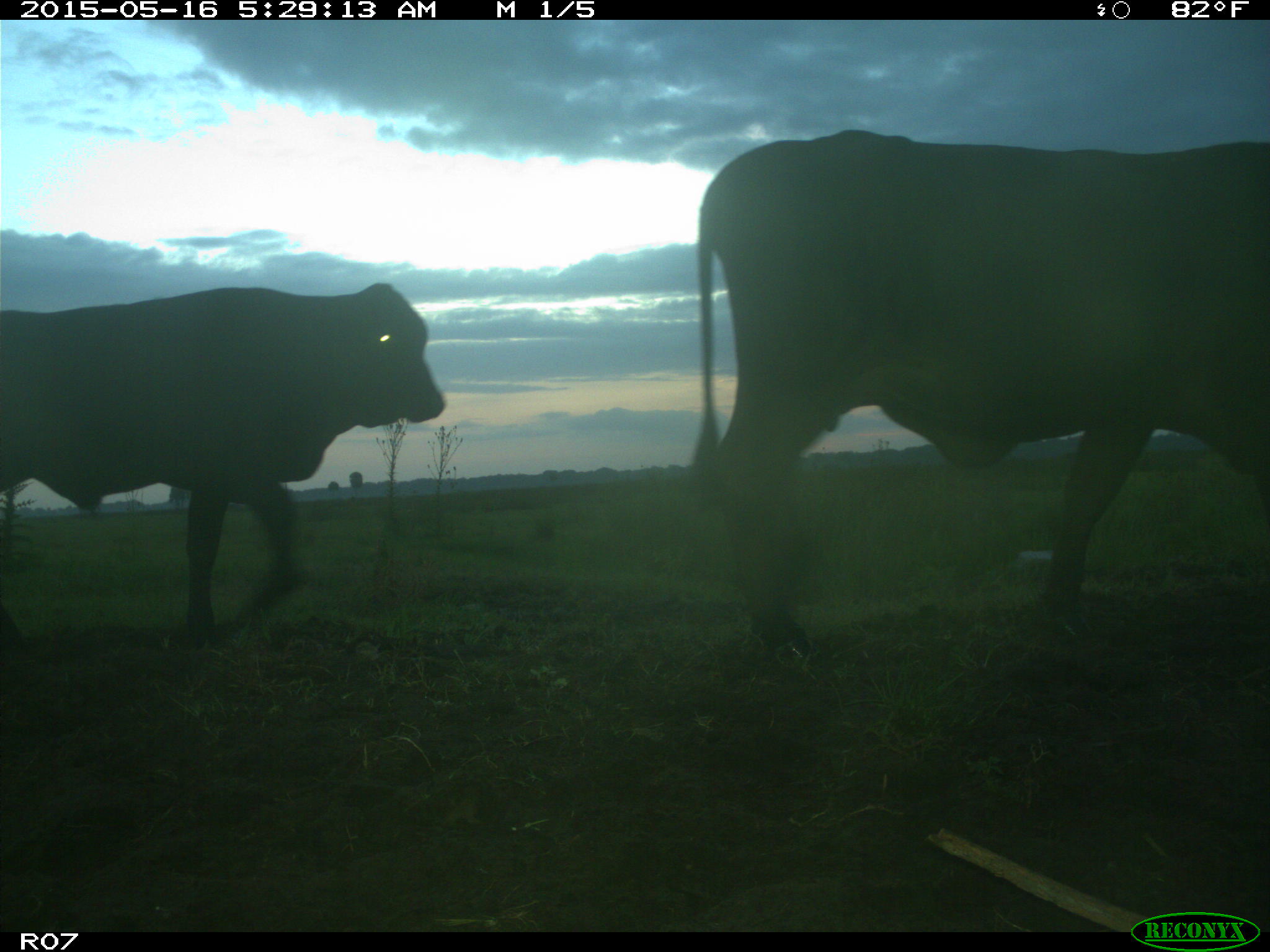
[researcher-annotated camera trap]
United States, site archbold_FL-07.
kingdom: Animalia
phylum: Chordata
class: Mammalia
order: Artiodactyla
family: Bovidae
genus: Bos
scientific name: Bos taurus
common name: domestic cow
Bos taurus (domestic cow).